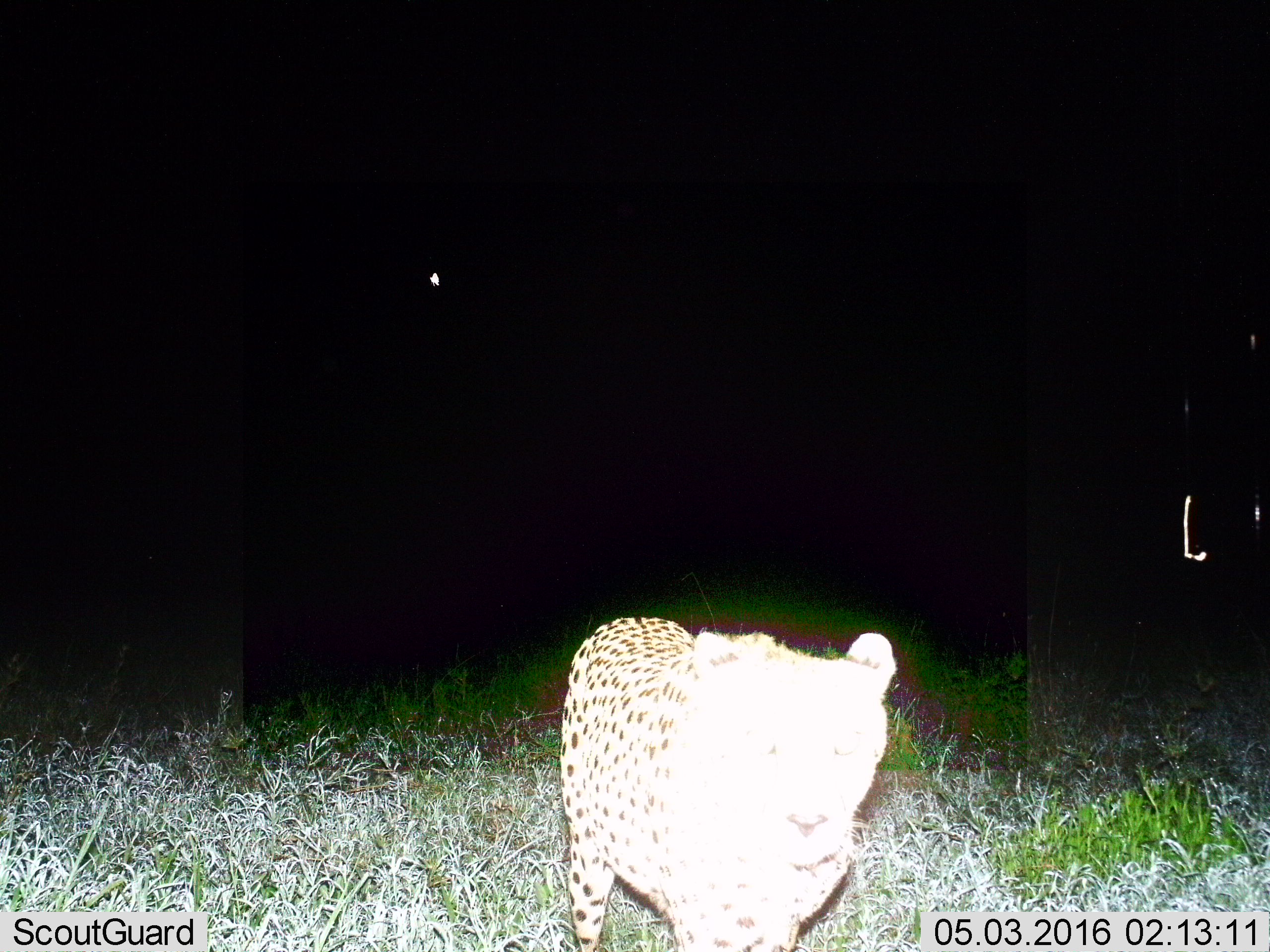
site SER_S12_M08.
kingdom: Animalia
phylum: Chordata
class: Mammalia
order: Carnivora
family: Felidae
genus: Acinonyx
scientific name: Acinonyx jubatus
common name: cheetah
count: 1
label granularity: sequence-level